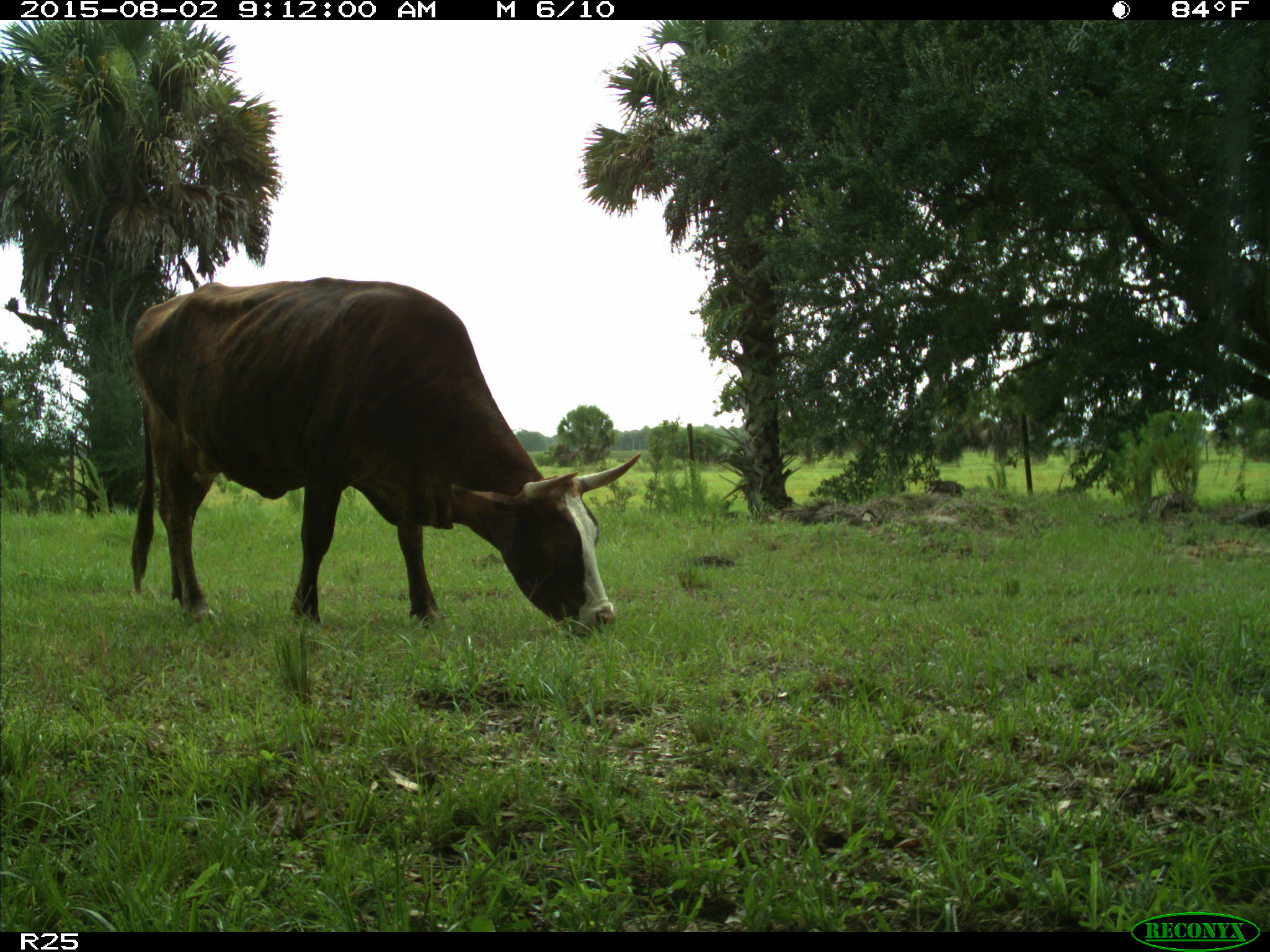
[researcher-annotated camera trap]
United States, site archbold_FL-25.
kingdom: Animalia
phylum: Chordata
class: Mammalia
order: Artiodactyla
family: Bovidae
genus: Bos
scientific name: Bos taurus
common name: domestic cow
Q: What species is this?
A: Bos taurus (domestic cow).